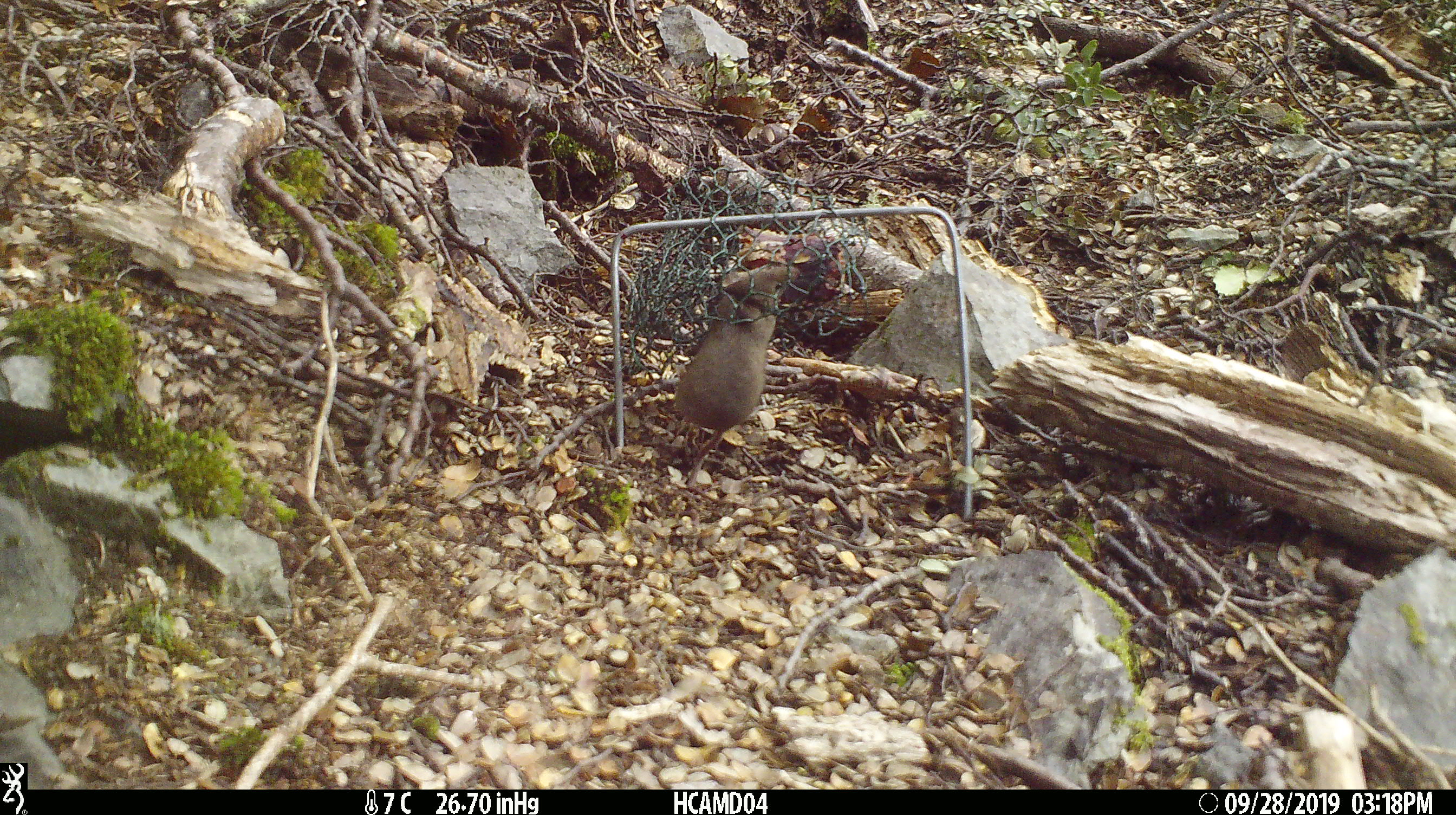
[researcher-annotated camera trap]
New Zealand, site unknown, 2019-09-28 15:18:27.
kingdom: Animalia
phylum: Chordata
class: Mammalia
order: Rodentia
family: Muridae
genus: Mus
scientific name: Mus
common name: mouse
Mouse (Mus).